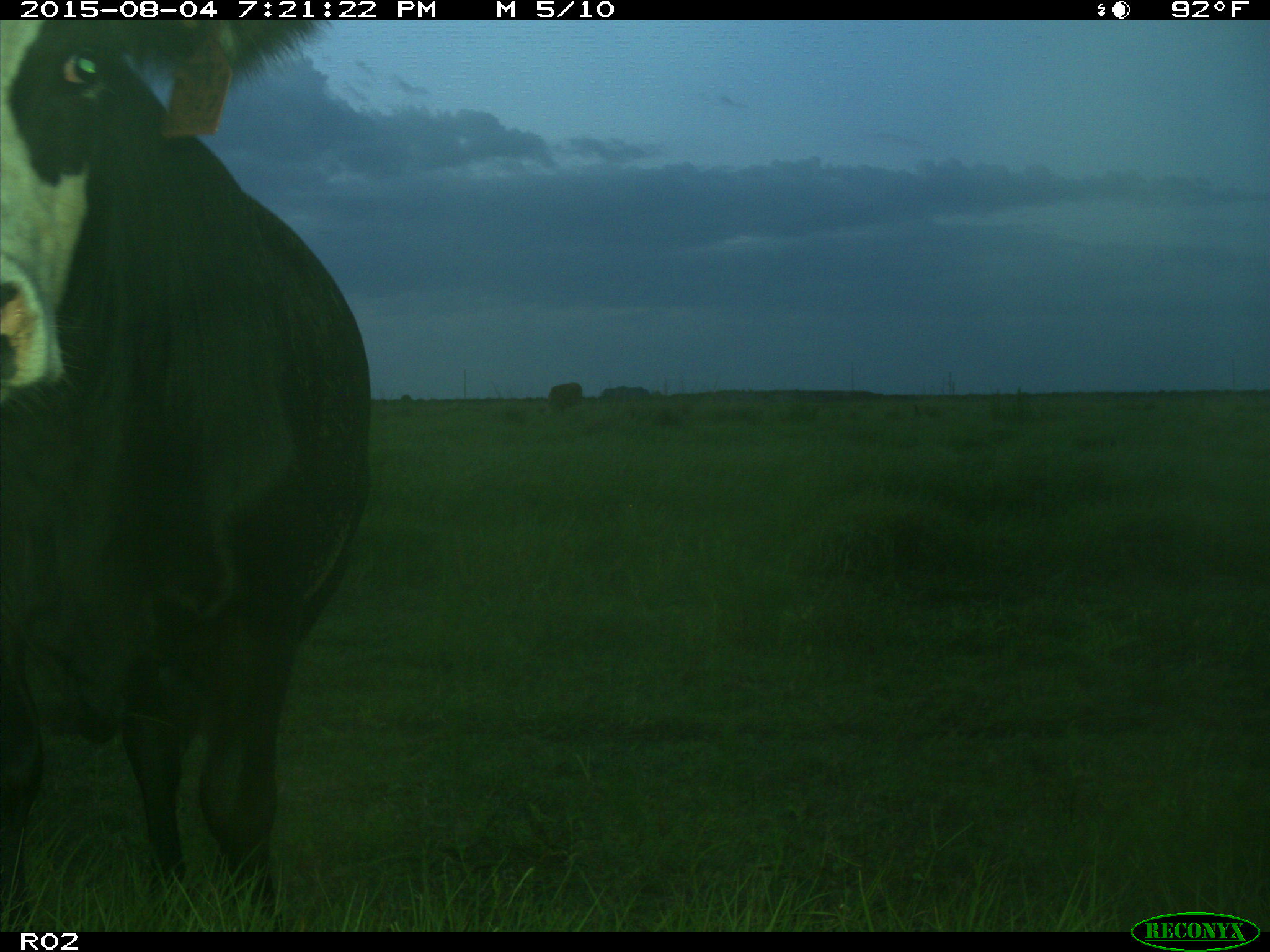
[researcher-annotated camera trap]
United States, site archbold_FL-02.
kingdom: Animalia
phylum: Chordata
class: Mammalia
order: Artiodactyla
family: Bovidae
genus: Bos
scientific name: Bos taurus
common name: domestic cow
Bos taurus (domestic cow).